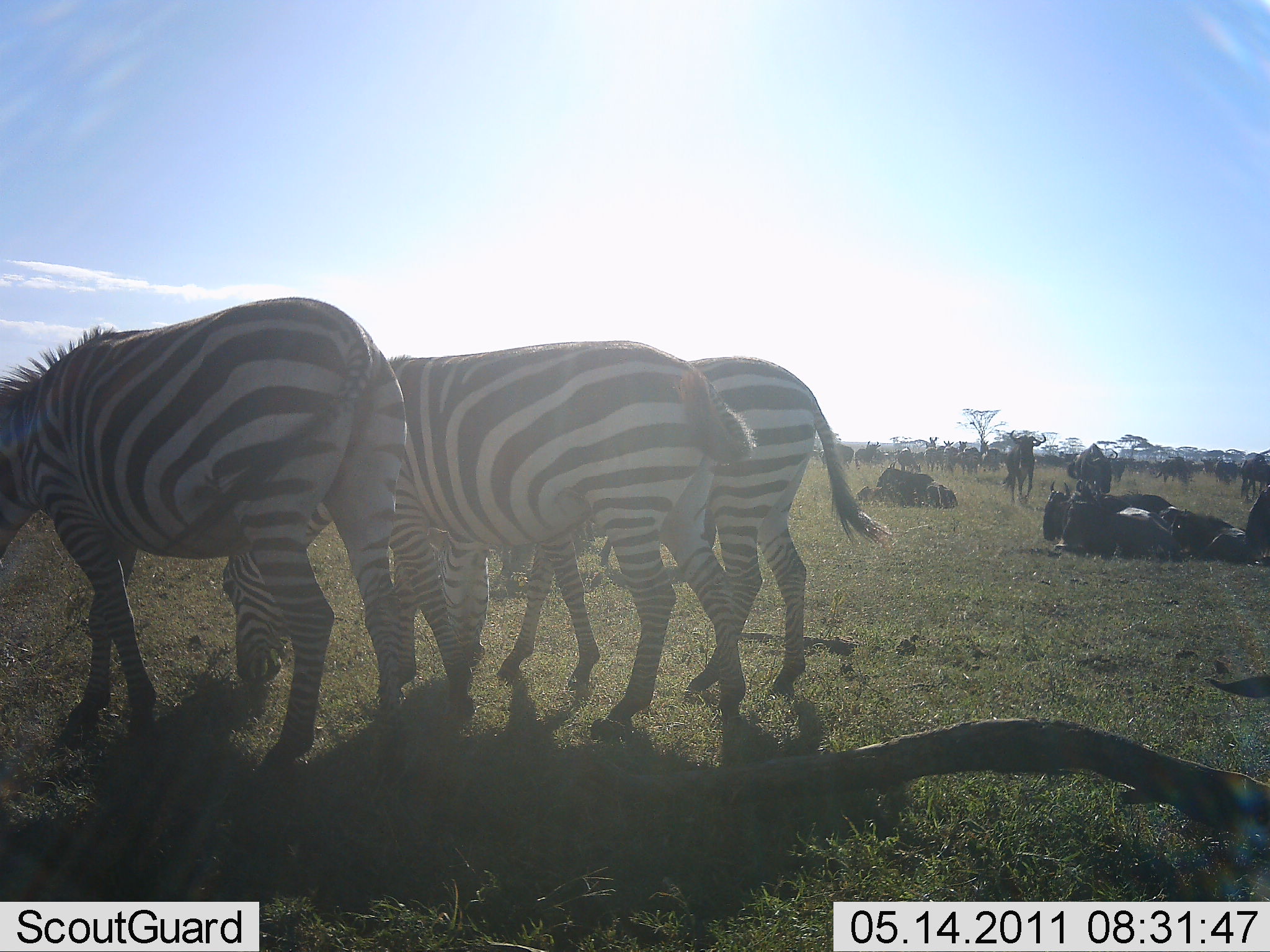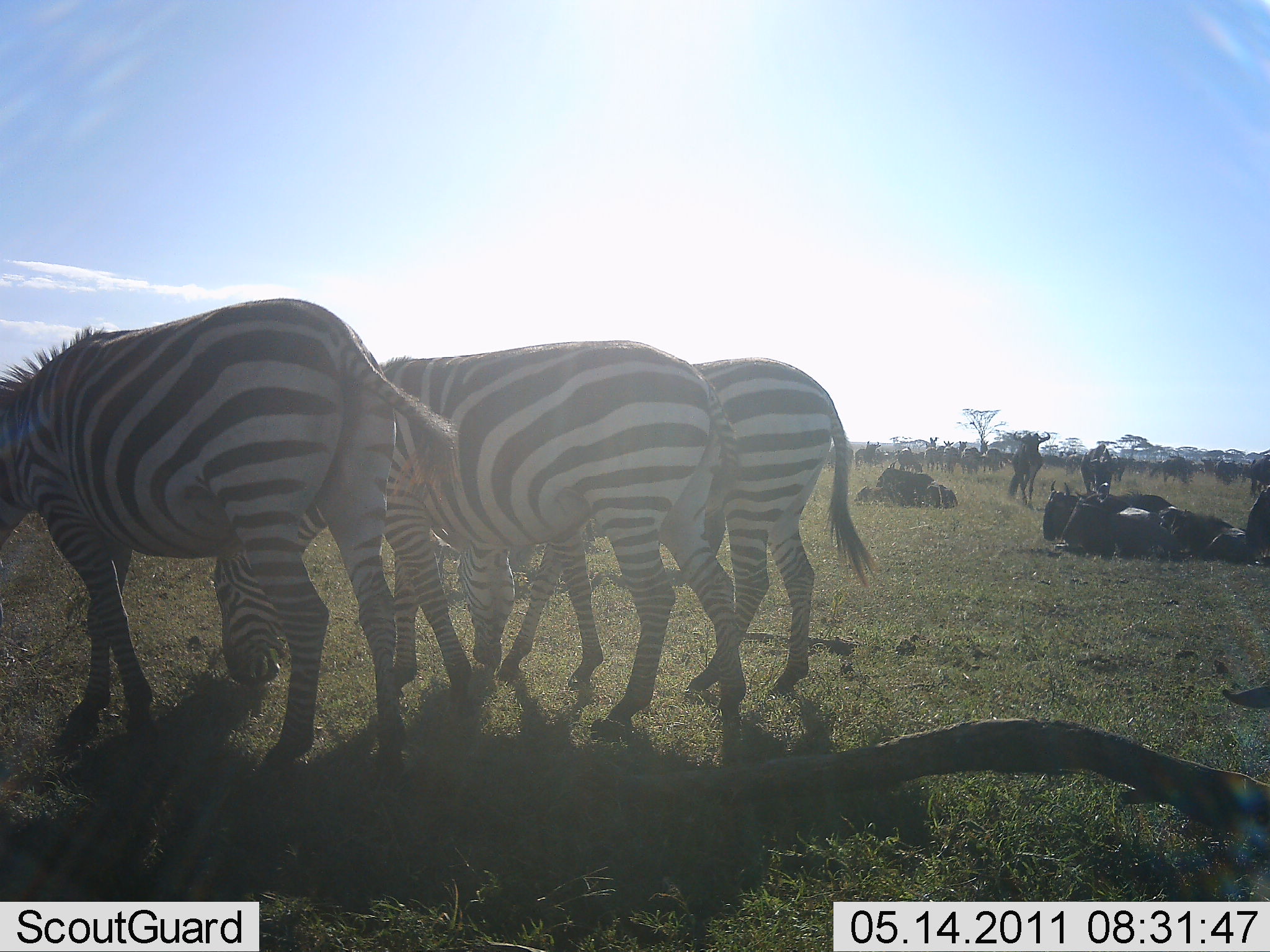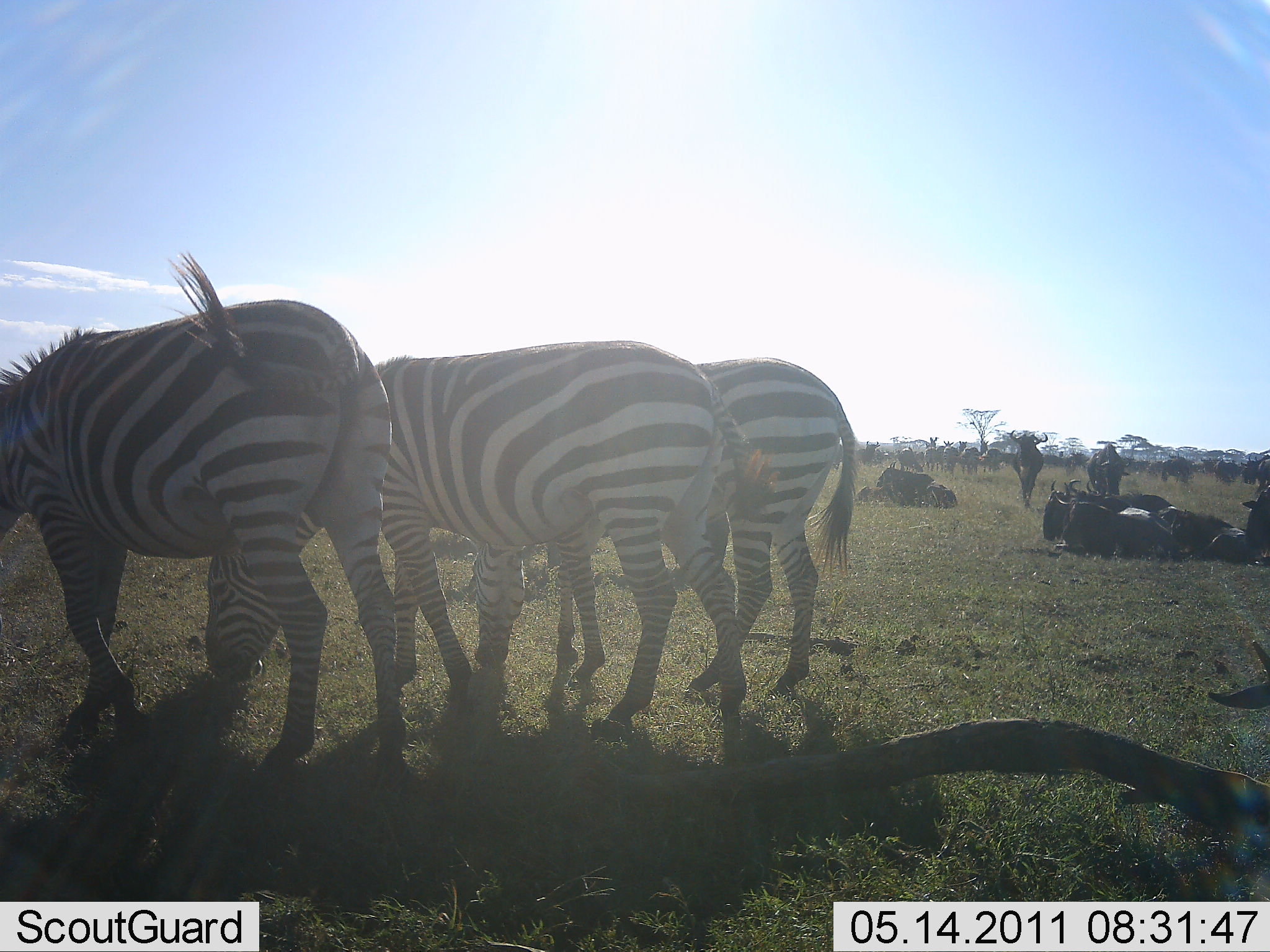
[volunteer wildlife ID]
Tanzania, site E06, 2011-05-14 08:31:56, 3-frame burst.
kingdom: Animalia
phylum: Chordata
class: Mammalia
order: Artiodactyla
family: Bovidae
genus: Connochaetes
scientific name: Connochaetes taurinus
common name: blue wildebeest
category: wildebeest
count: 11-50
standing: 60%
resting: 70%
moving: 30%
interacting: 0%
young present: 0%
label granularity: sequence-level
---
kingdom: Animalia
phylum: Chordata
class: Mammalia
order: Perissodactyla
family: Equidae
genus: Equus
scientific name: Equus quagga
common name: plains zebra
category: zebra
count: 3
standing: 20%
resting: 0%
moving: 13%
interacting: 0%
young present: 0%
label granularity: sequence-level